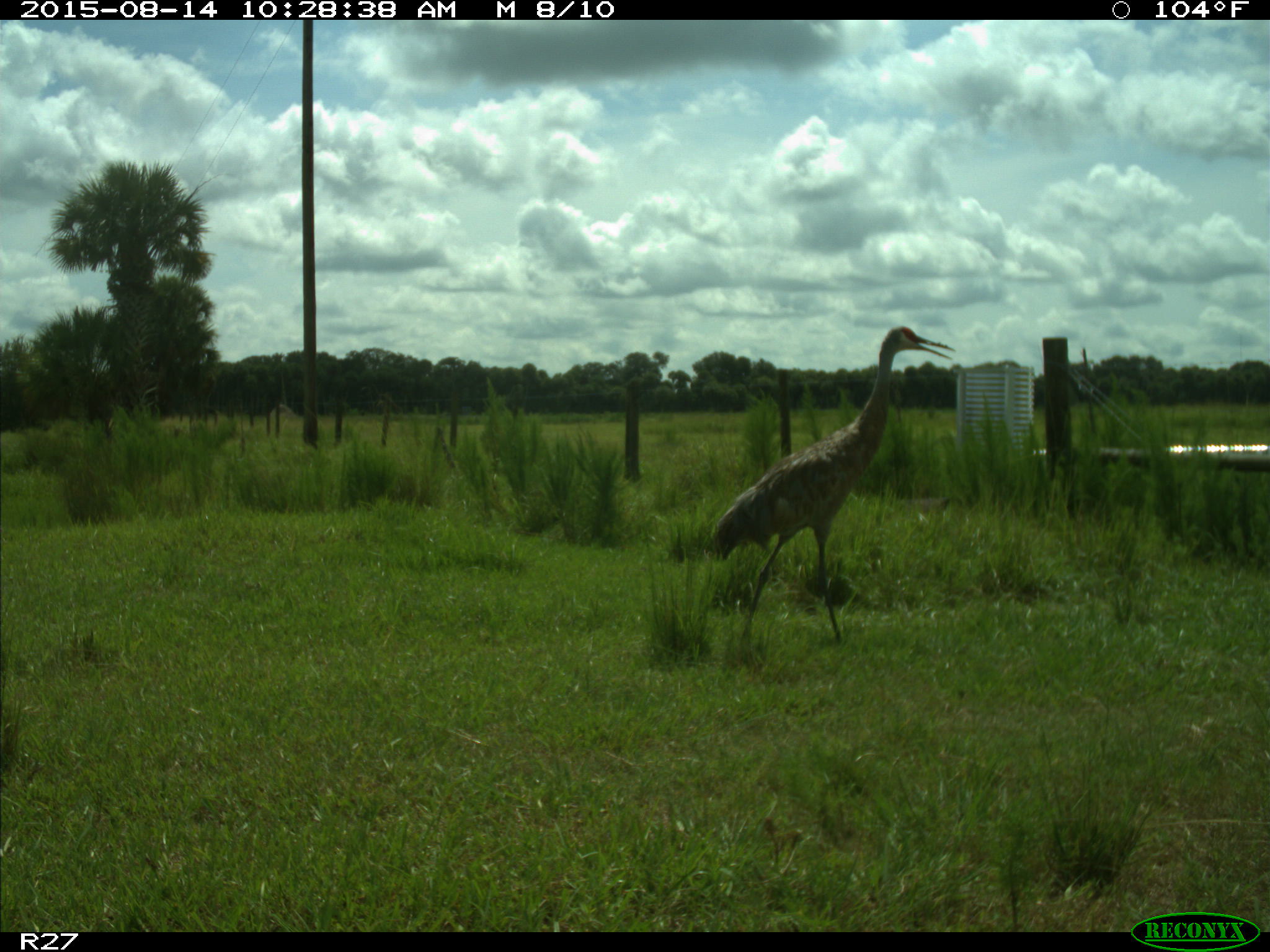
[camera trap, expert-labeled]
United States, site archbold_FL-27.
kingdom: Animalia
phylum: Chordata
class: Aves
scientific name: Aves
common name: birds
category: unidentified bird